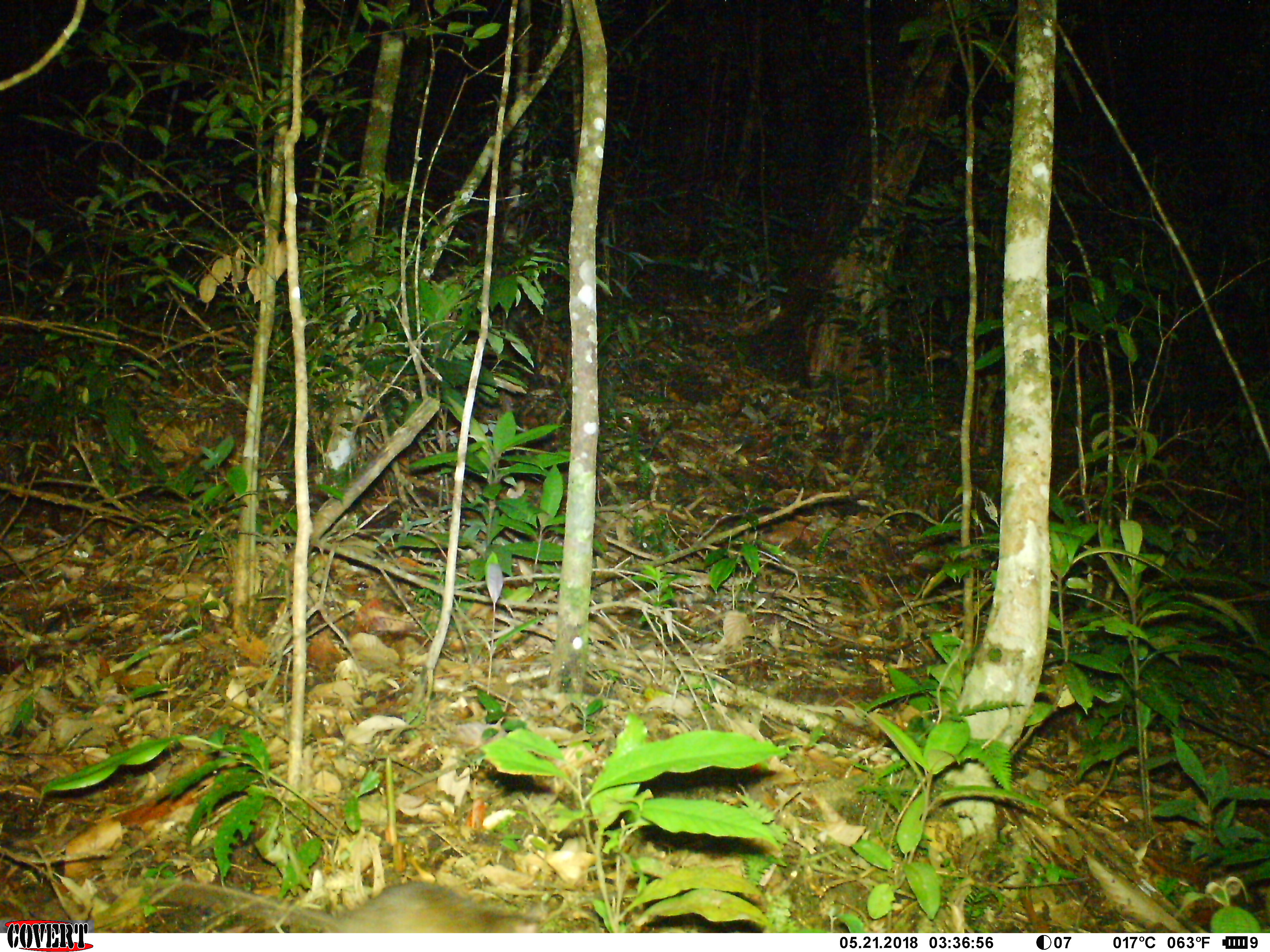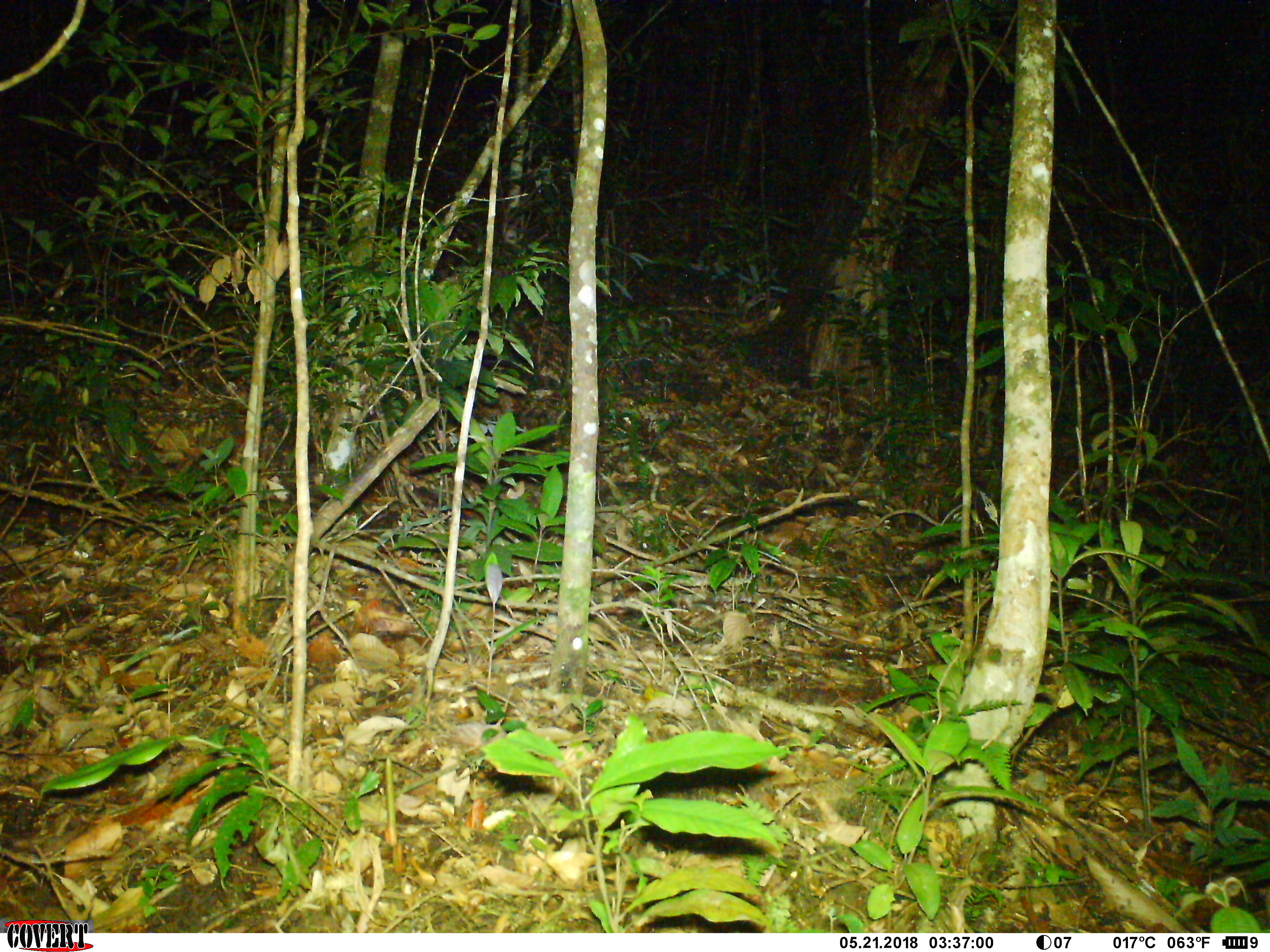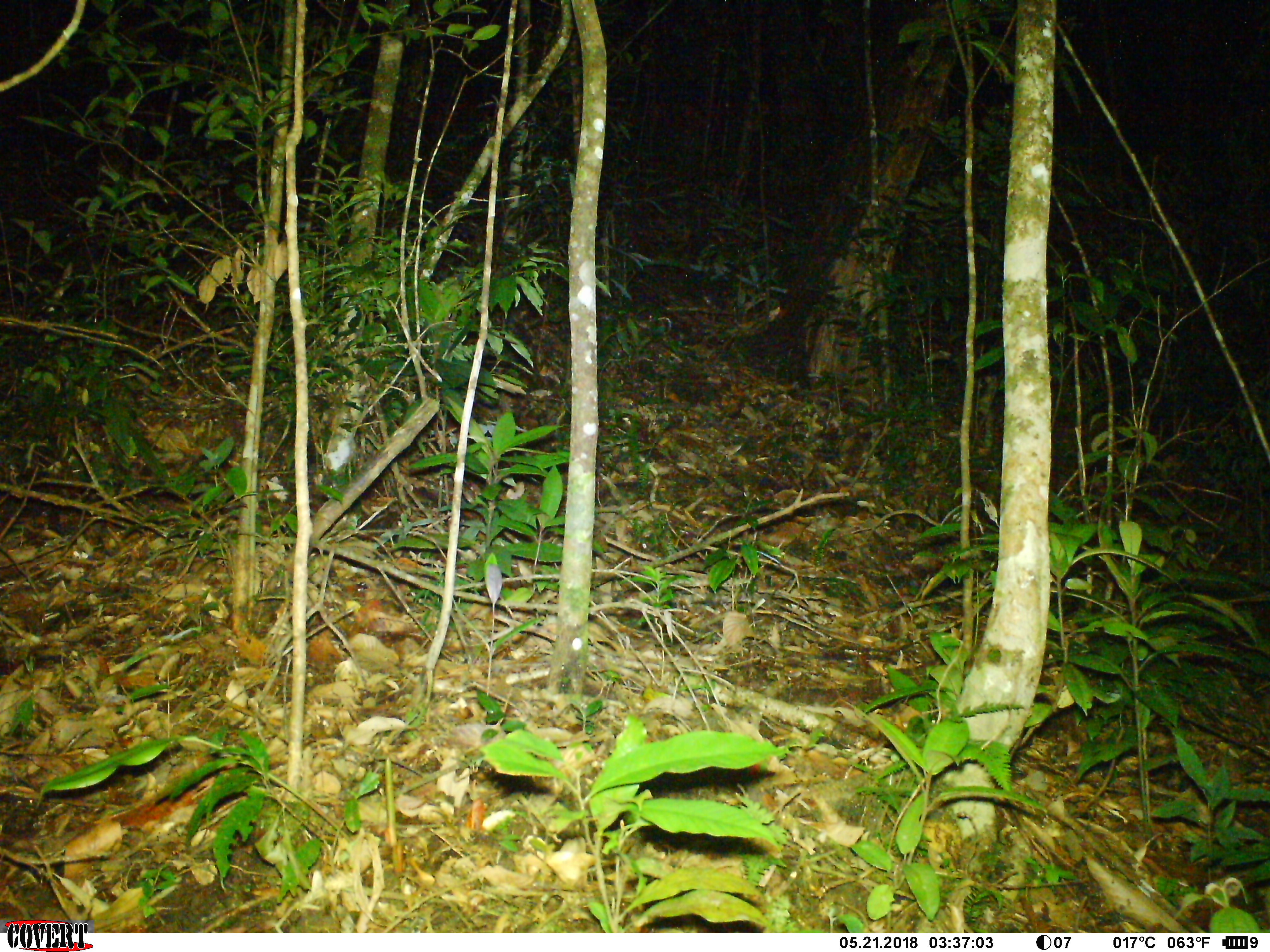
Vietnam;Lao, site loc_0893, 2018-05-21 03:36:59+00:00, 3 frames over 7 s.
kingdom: Animalia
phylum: Chordata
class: Mammalia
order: Rodentia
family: Muridae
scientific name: Muridae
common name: old-world mice and rats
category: unidentified murid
Unidentified murid (old-world mice and rats) (Muridae). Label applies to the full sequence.